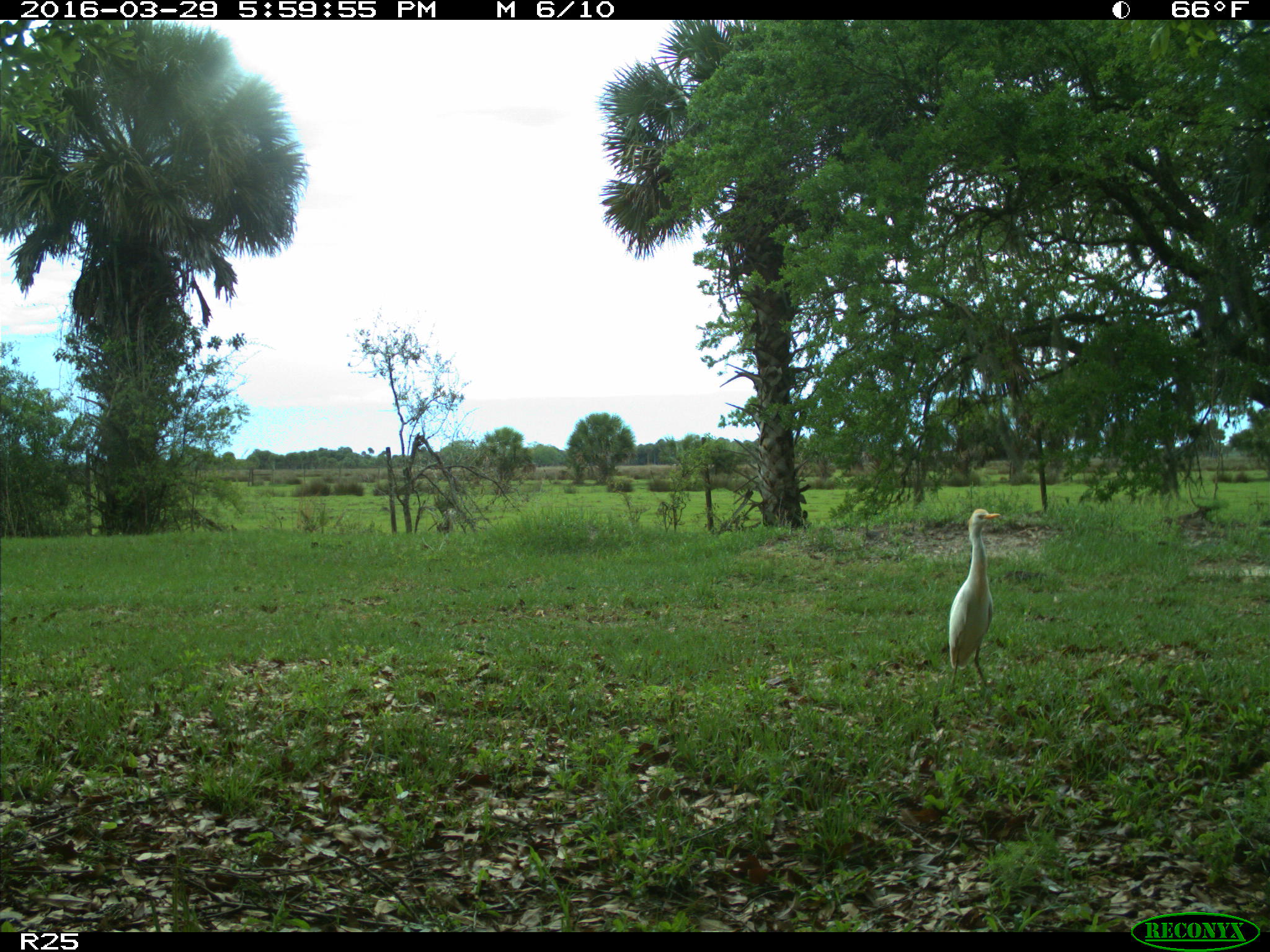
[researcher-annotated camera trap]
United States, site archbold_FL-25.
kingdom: Animalia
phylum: Chordata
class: Aves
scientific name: Aves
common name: birds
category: unidentified bird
Unidentified bird (birds) (Aves).